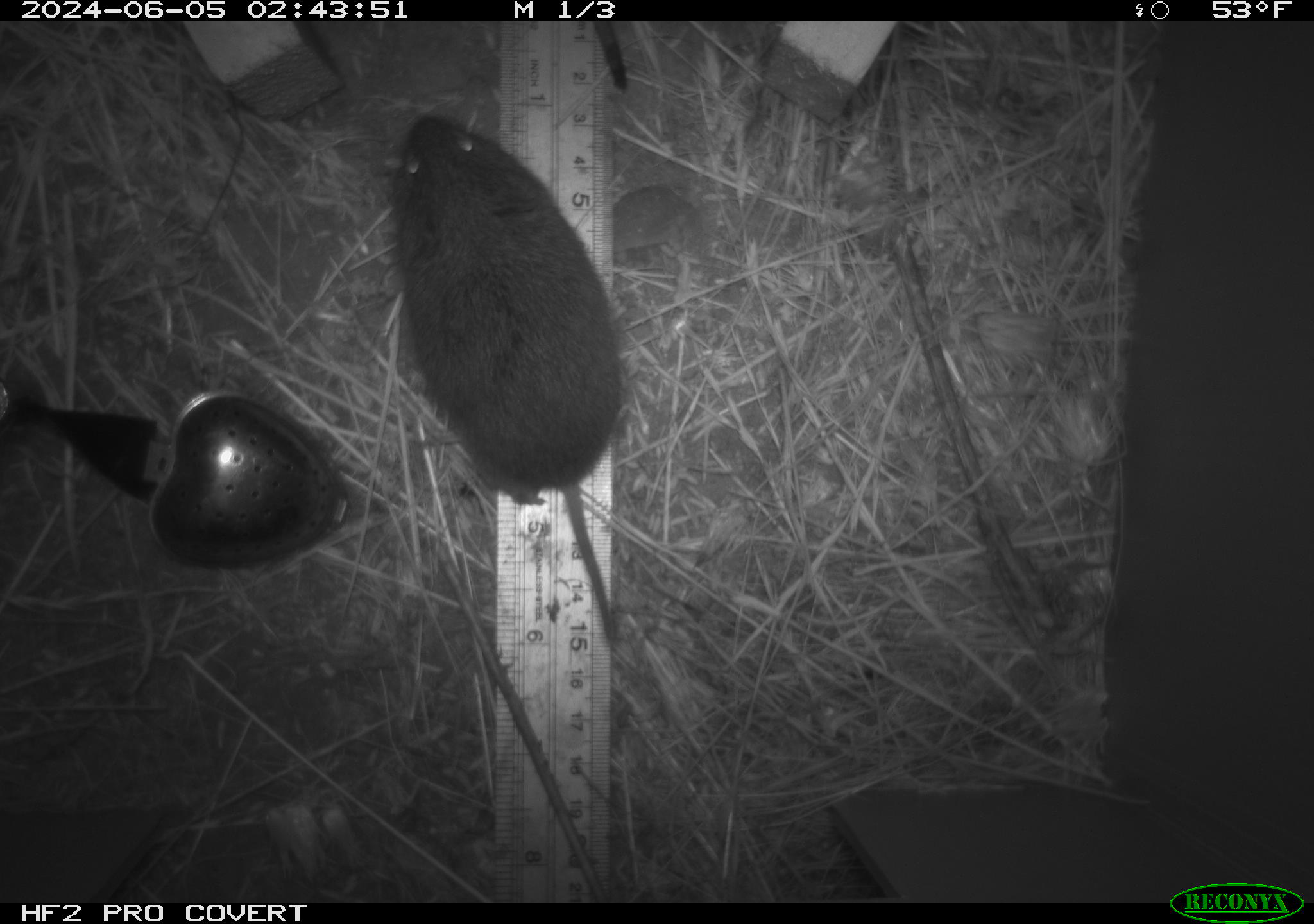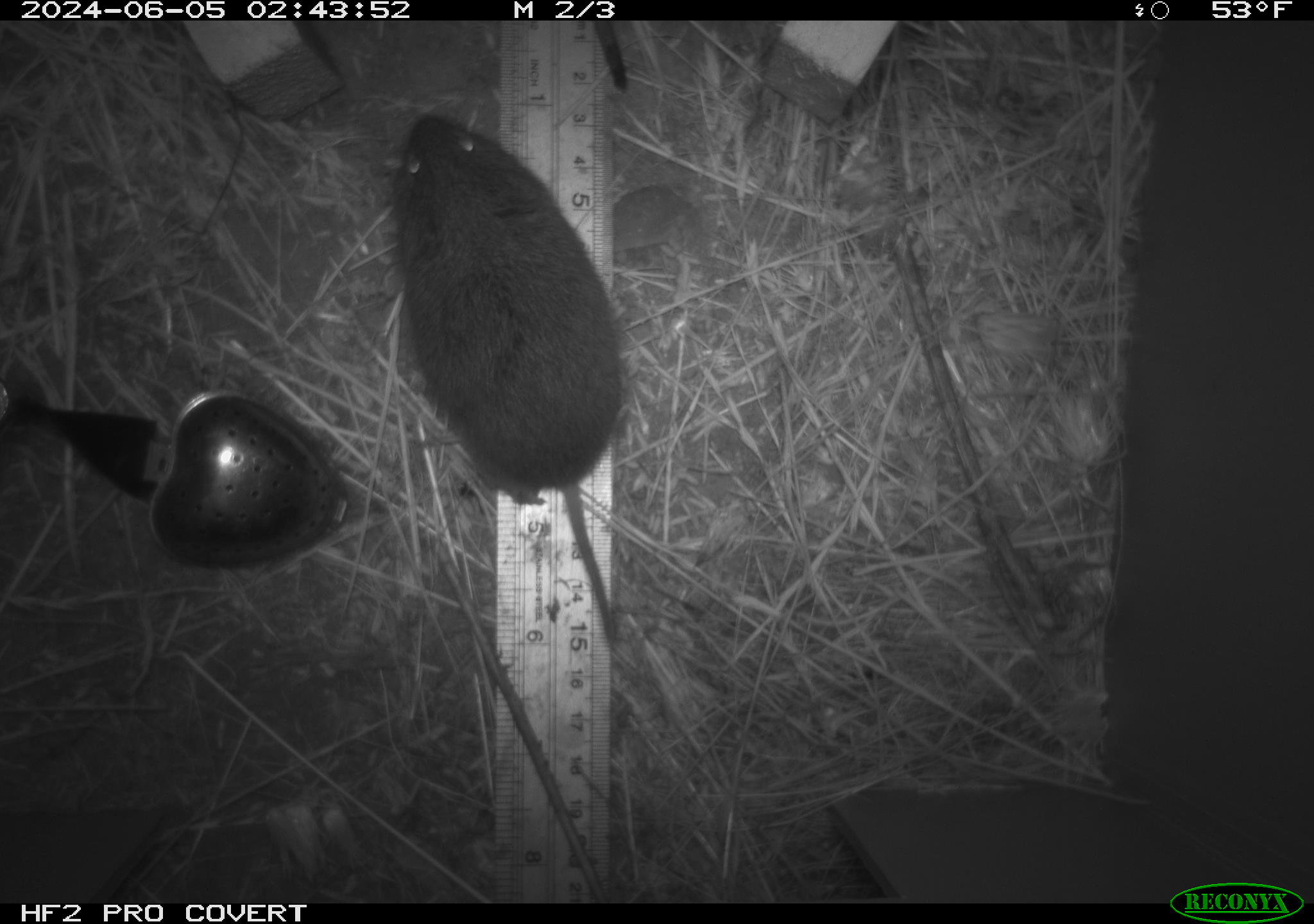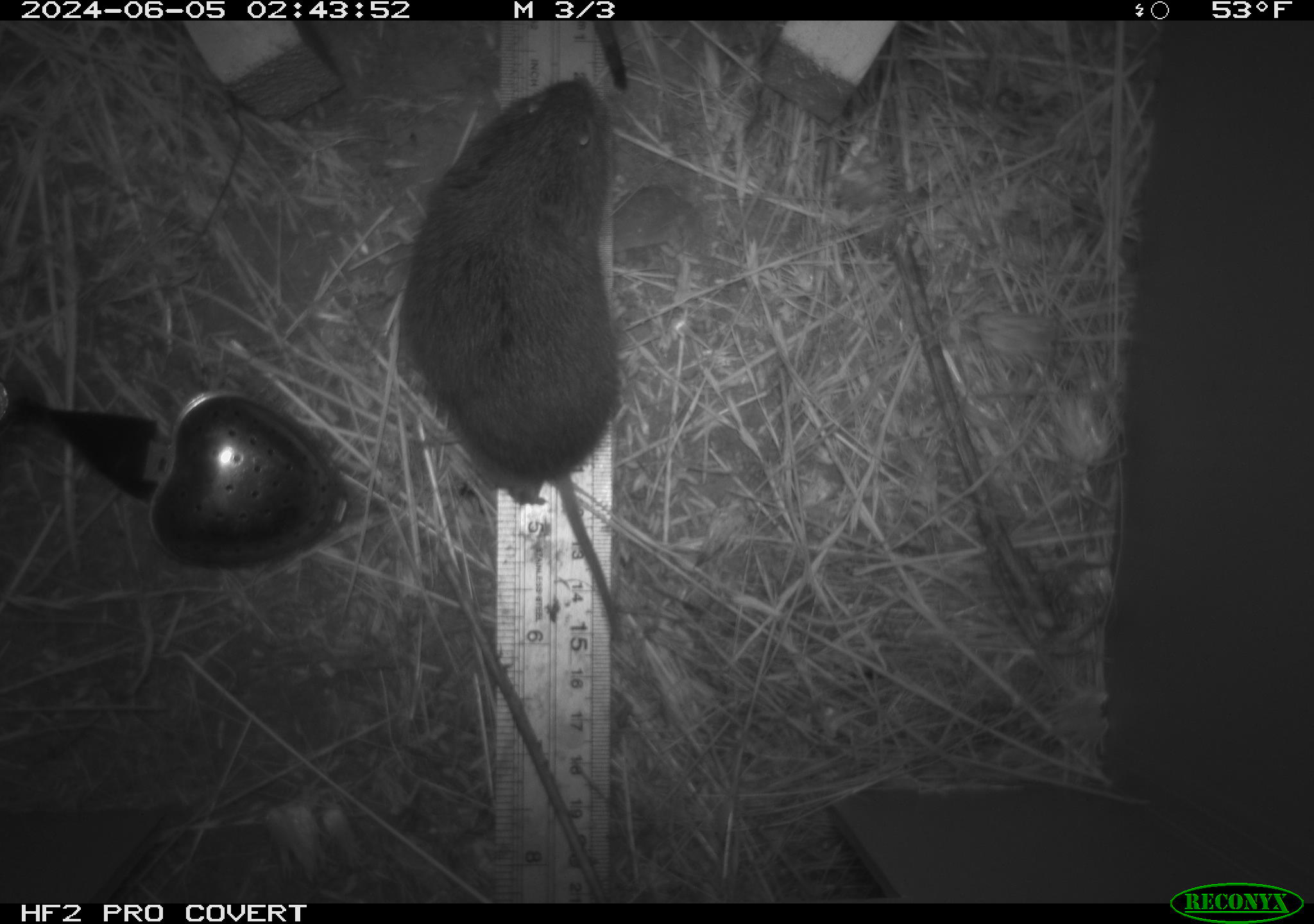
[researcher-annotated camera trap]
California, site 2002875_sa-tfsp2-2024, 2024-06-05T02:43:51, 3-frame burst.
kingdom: Animalia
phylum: Chordata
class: Mammalia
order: Rodentia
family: Cricetidae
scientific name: Arvicolinae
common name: voles, lemmings, and muskrats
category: arvicolinae subfamily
Arvicolinae subfamily (voles, lemmings, and muskrats) (Arvicolinae).